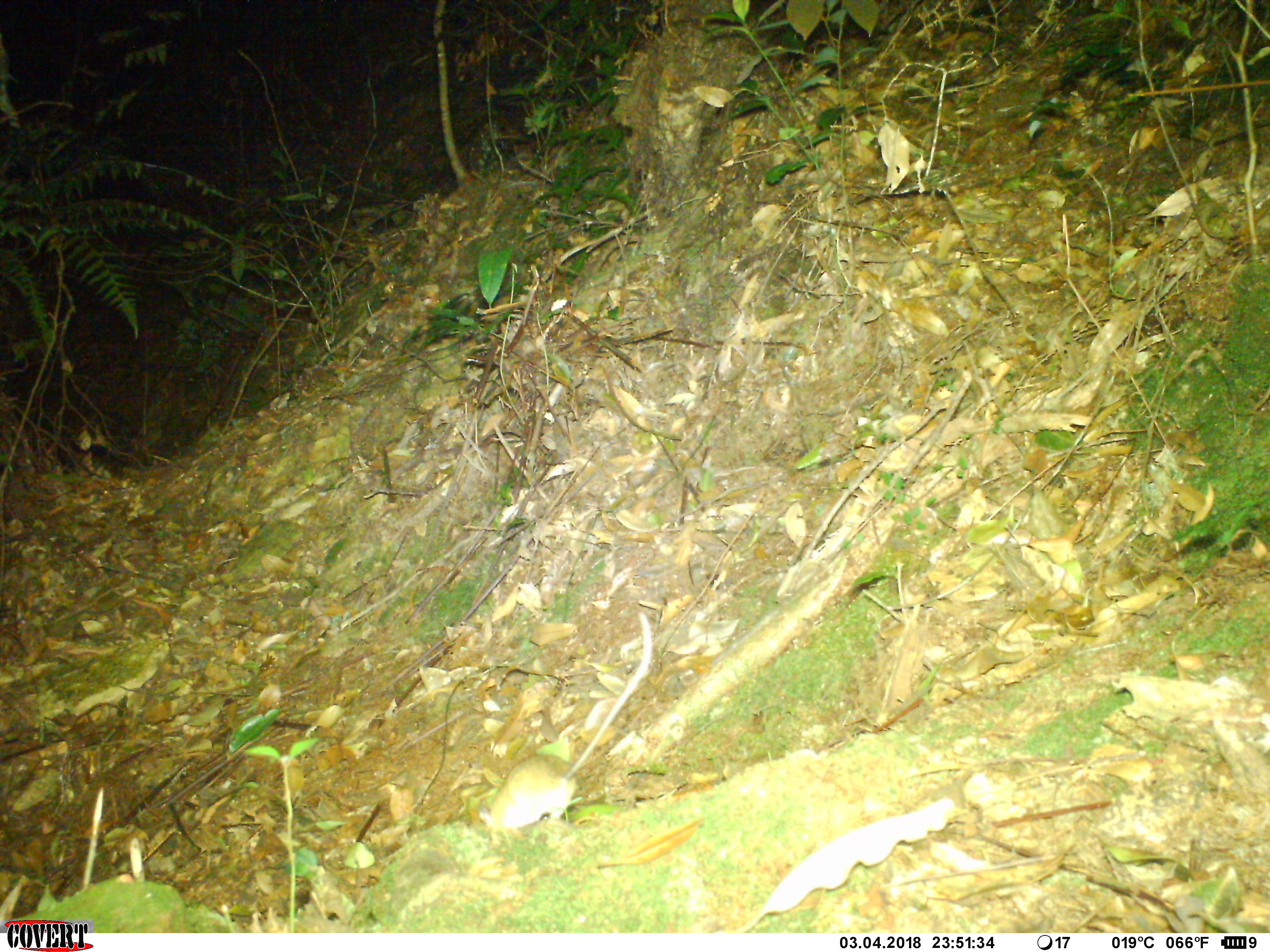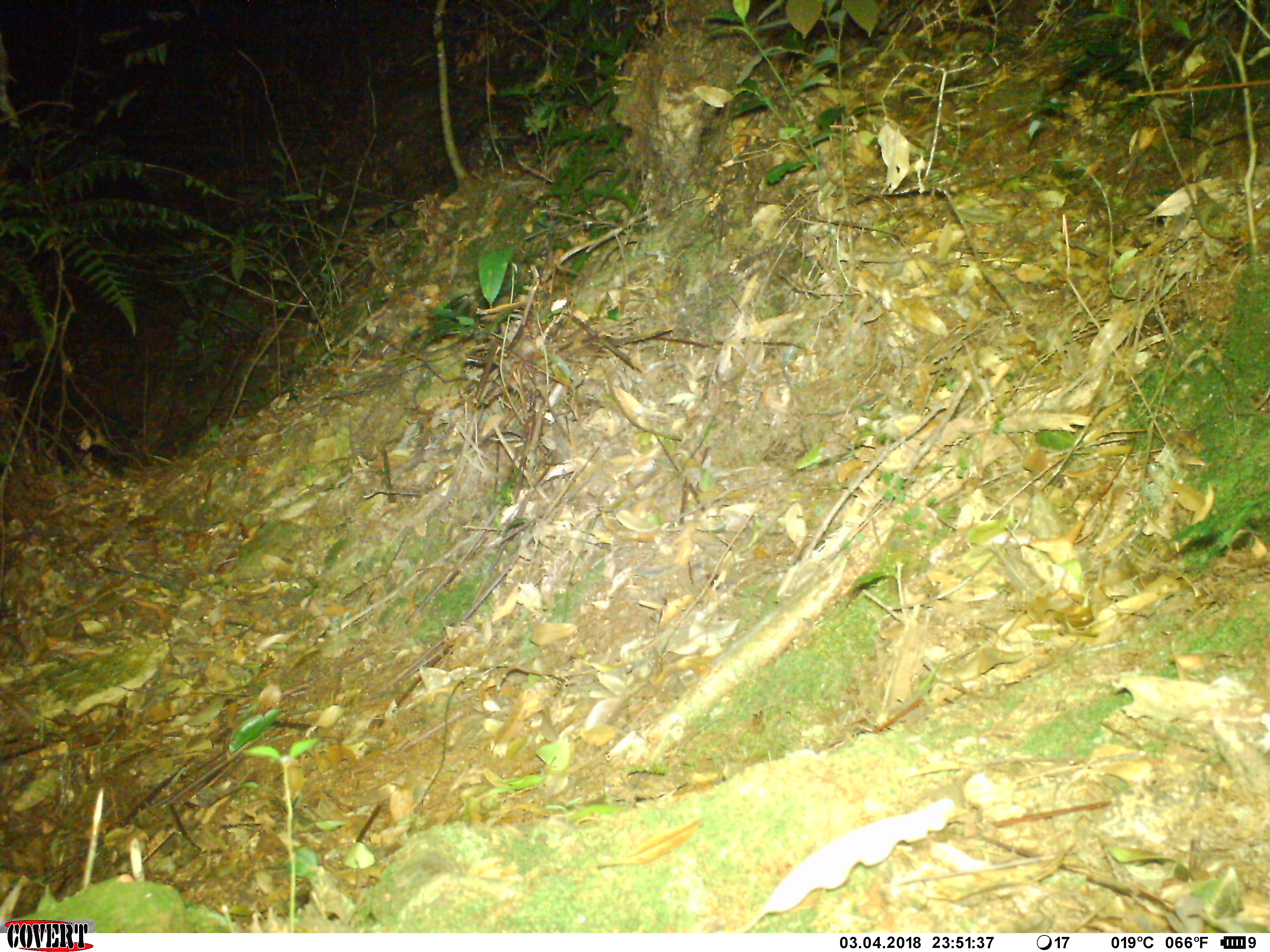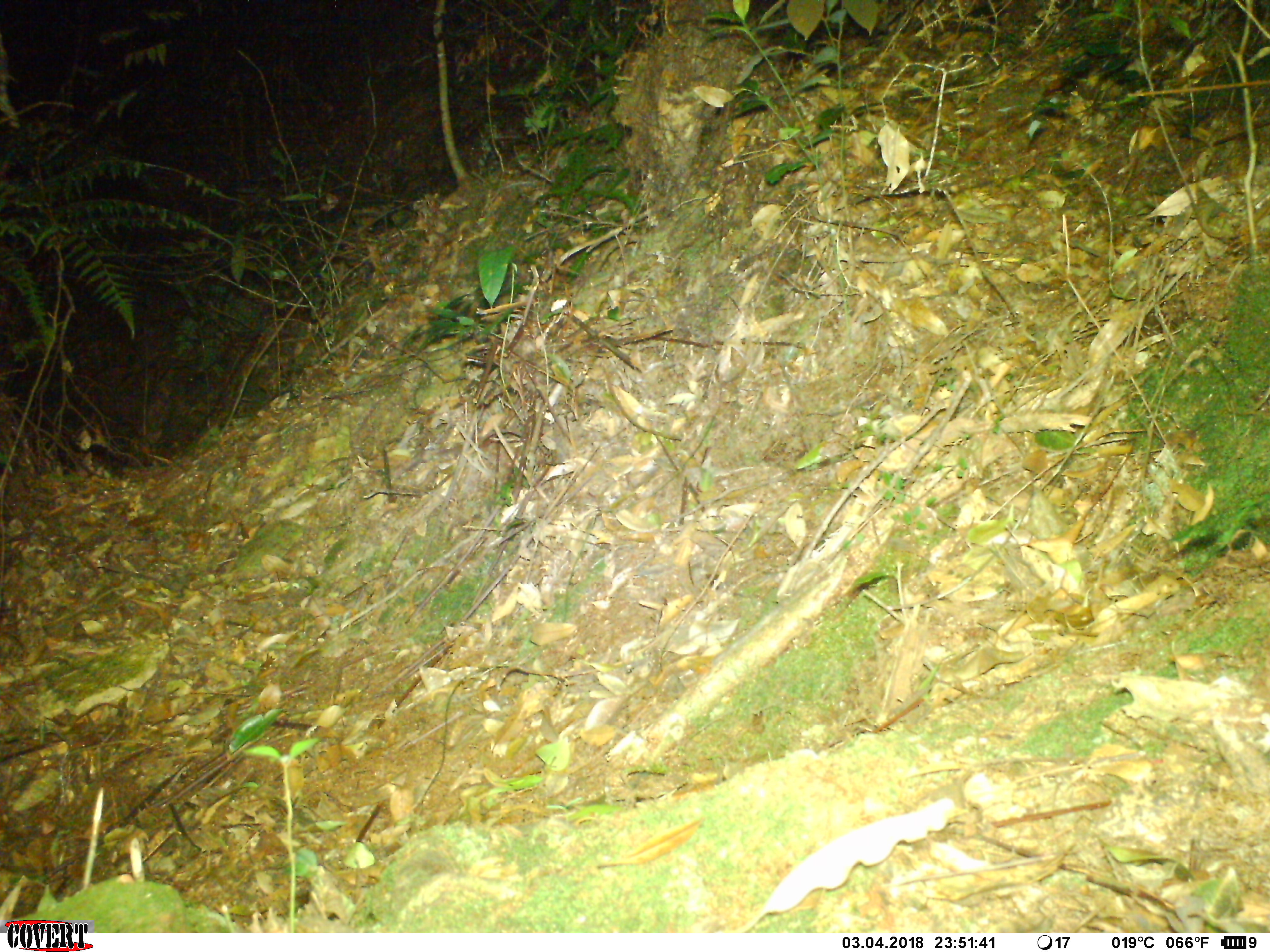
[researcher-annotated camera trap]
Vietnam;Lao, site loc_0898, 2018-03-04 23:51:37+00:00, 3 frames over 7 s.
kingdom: Animalia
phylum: Chordata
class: Mammalia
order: Rodentia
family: Muridae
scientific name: Muridae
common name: old-world mice and rats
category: unidentified murid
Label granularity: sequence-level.